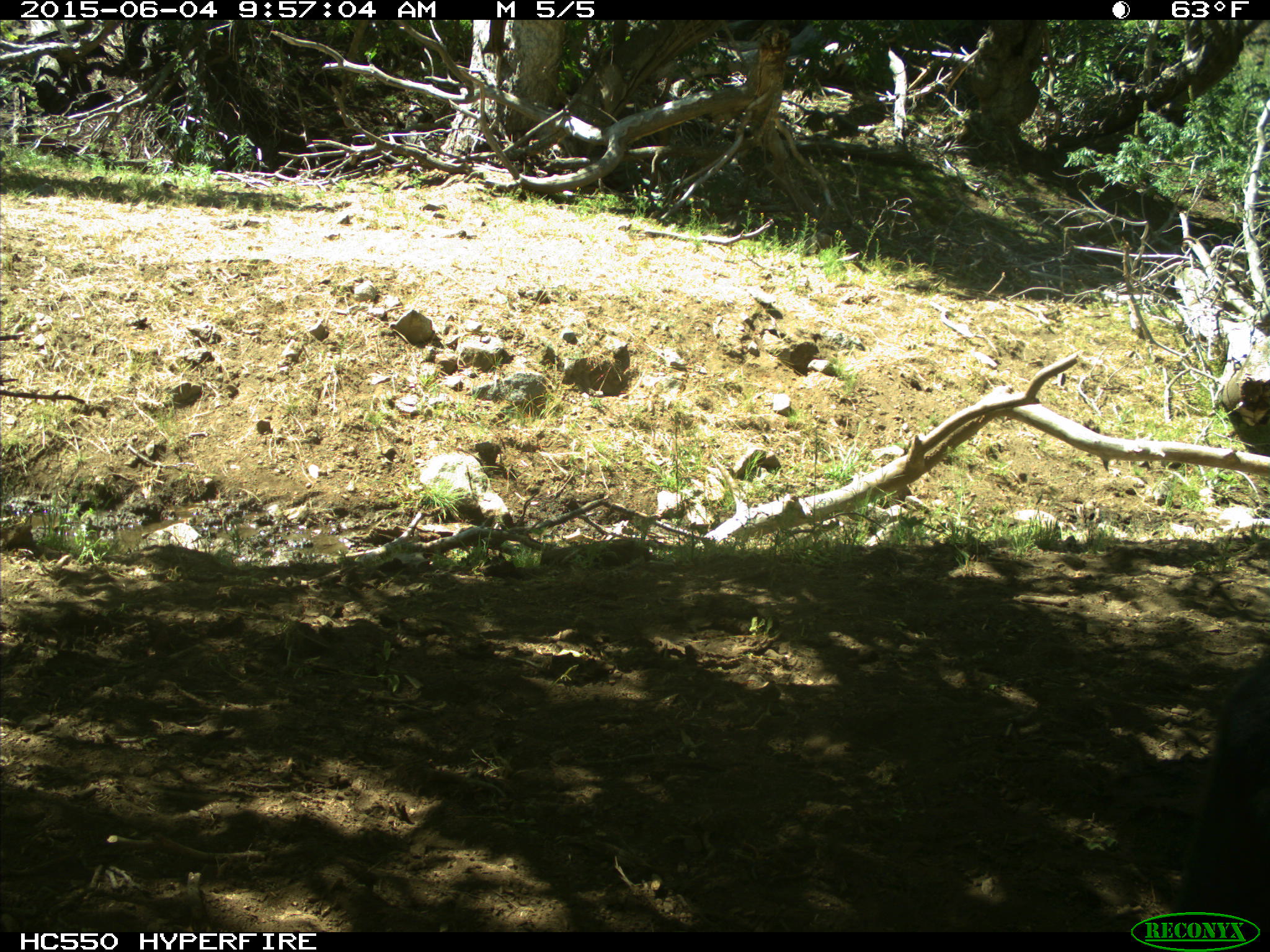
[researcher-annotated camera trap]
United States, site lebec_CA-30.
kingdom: Animalia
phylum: Chordata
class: Mammalia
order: Artiodactyla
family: Bovidae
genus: Bos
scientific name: Bos taurus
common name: domestic cow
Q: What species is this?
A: Bos taurus (domestic cow).